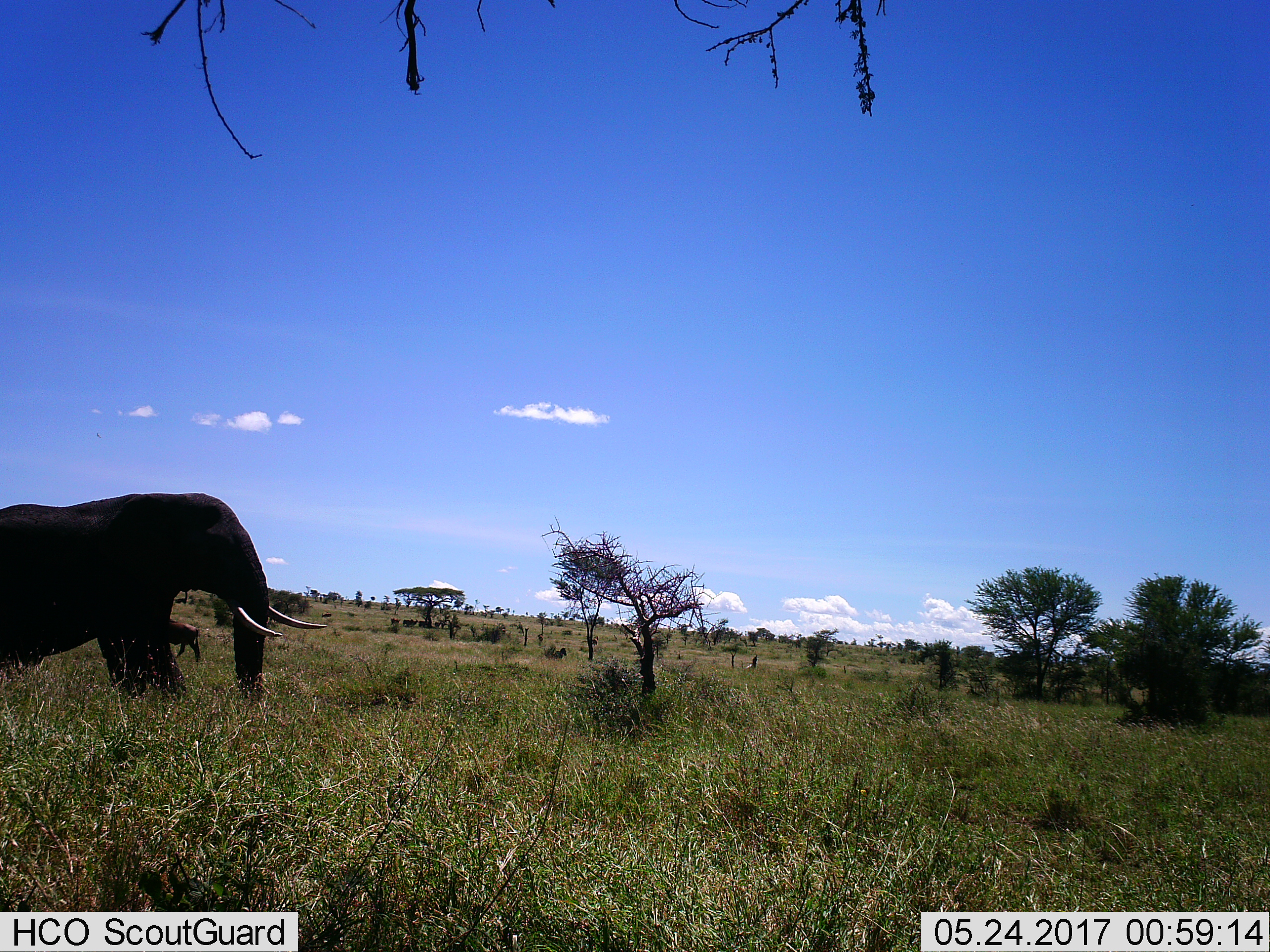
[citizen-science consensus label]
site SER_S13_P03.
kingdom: Animalia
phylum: Chordata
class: Mammalia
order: Proboscidea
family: Elephantidae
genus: Loxodonta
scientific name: Loxodonta africana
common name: african bush elephant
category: elephant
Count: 1.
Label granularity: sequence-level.